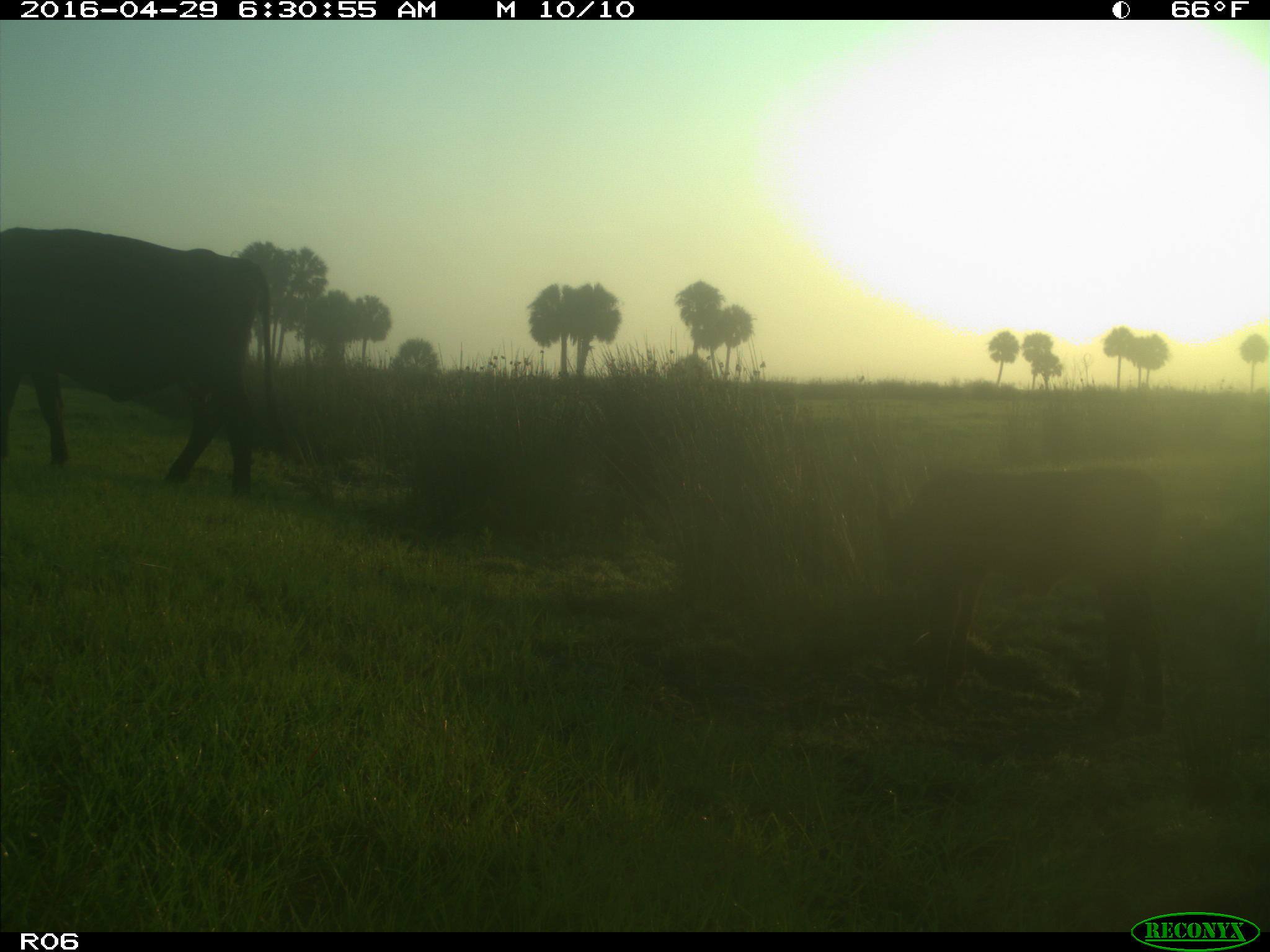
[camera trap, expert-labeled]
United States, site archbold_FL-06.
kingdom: Animalia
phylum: Chordata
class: Mammalia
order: Artiodactyla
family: Bovidae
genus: Bos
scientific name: Bos taurus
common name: domestic cow